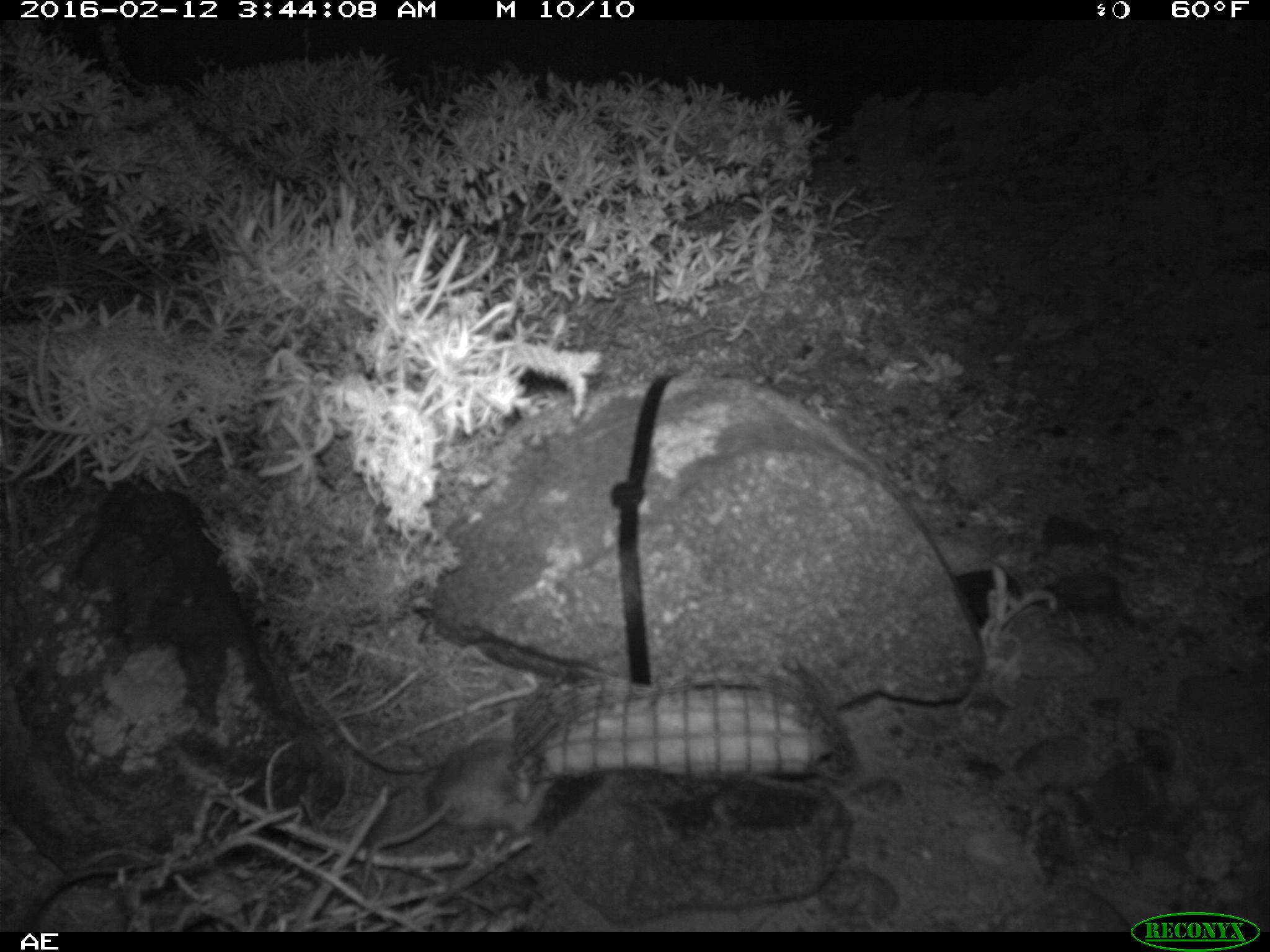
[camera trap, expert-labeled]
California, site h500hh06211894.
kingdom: Animalia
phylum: Chordata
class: Mammalia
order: Rodentia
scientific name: Rodentia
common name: rodent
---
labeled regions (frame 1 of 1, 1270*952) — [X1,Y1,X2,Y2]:
rodent: [361,738,540,895]